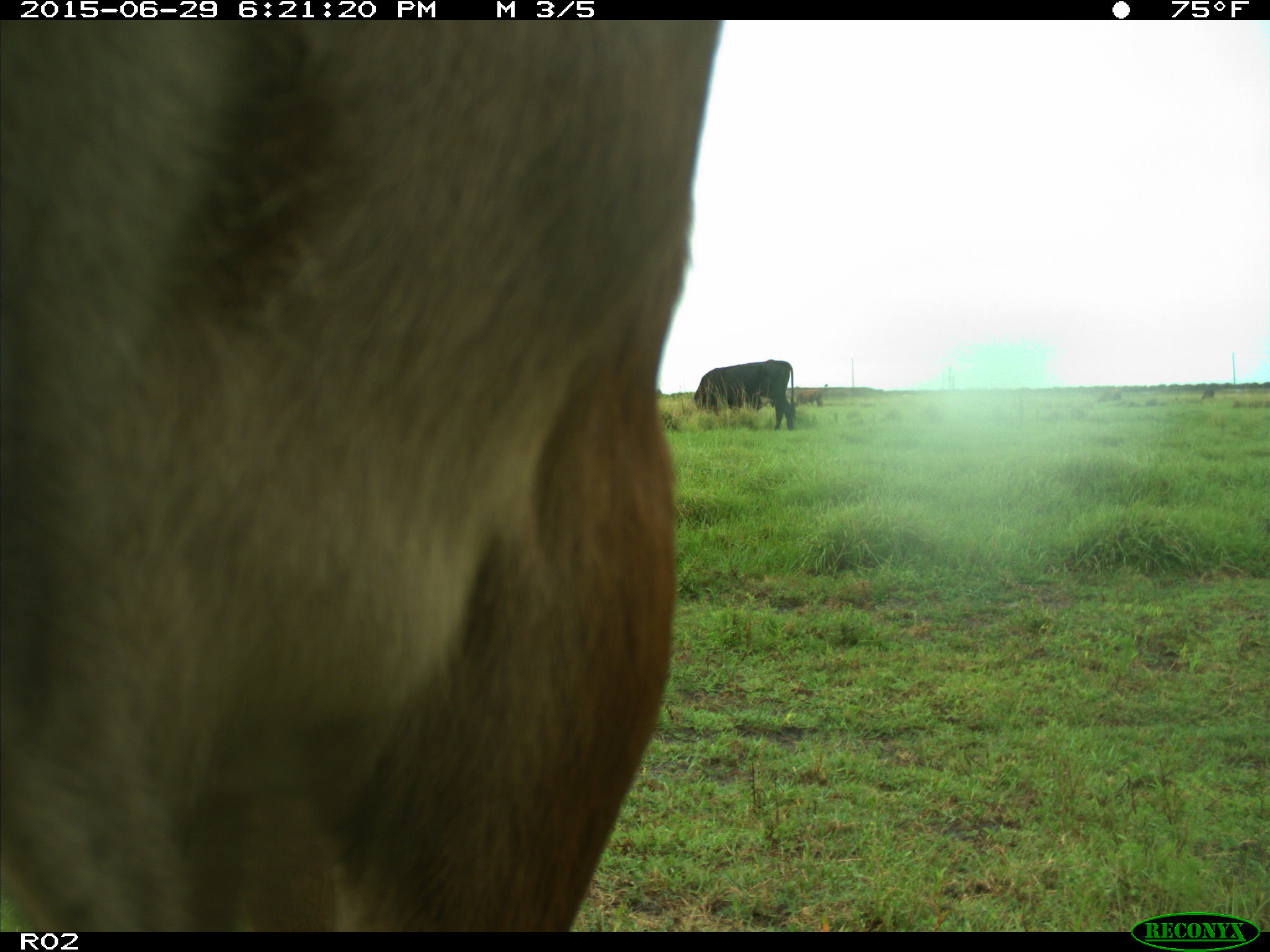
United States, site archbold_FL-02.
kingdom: Animalia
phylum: Chordata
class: Mammalia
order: Artiodactyla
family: Bovidae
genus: Bos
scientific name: Bos taurus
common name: domestic cow